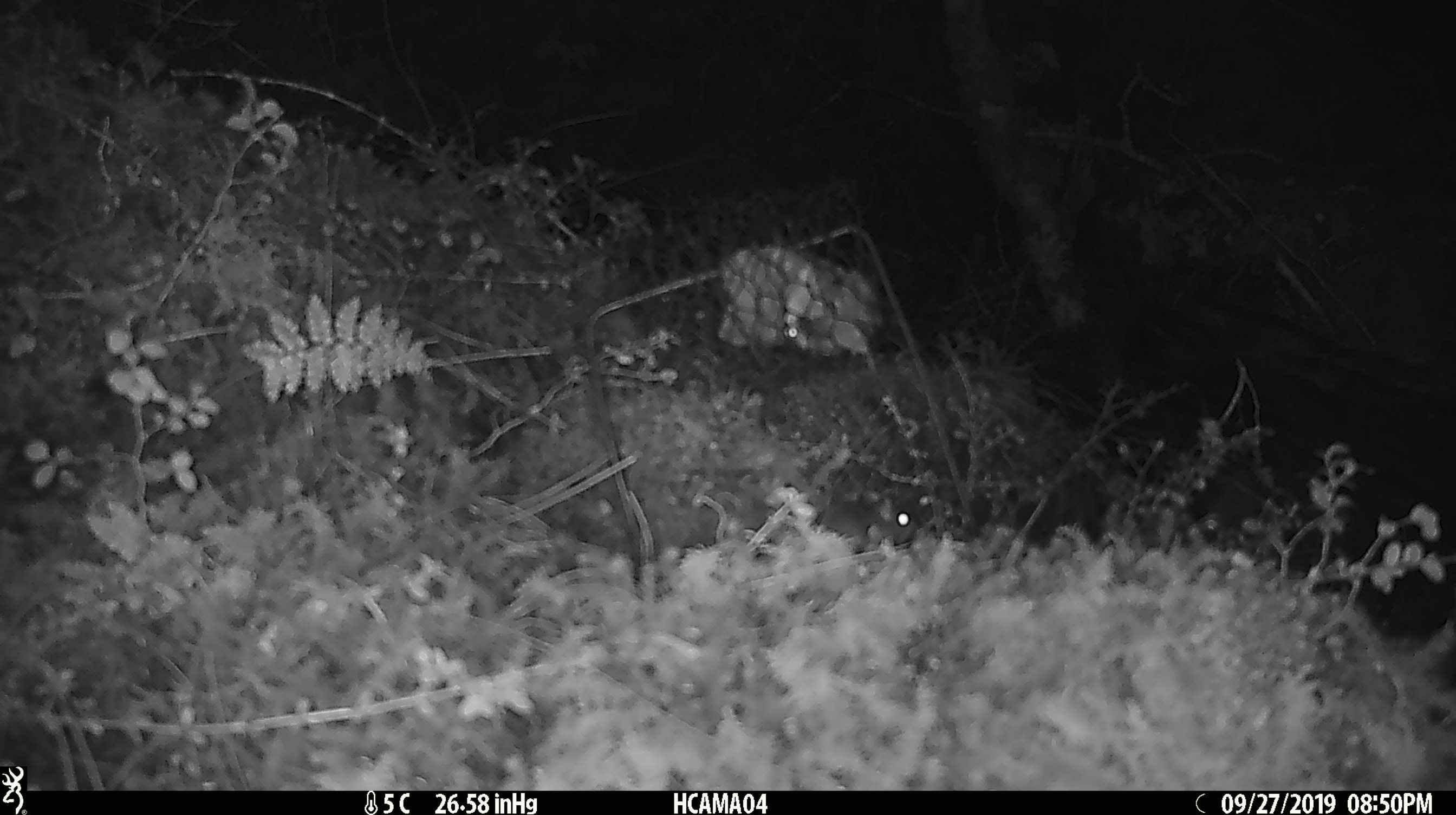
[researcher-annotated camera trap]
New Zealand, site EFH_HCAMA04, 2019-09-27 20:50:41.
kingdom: Animalia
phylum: Chordata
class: Mammalia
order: Rodentia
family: Muridae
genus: Mus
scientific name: Mus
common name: mouse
Mouse (Mus).